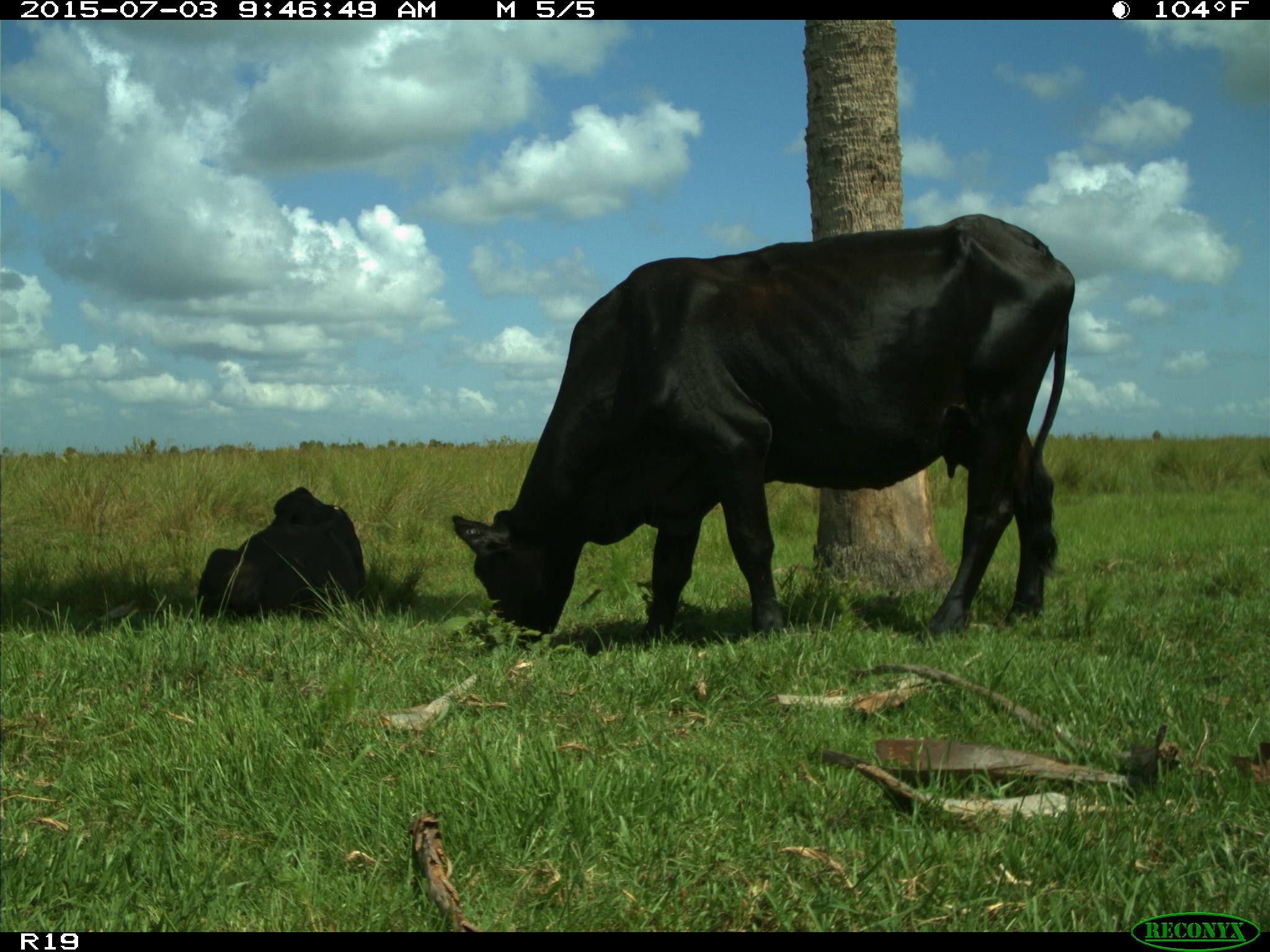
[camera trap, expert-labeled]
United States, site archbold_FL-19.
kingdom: Animalia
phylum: Chordata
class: Mammalia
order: Artiodactyla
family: Bovidae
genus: Bos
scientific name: Bos taurus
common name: domestic cow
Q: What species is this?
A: Bos taurus (domestic cow).